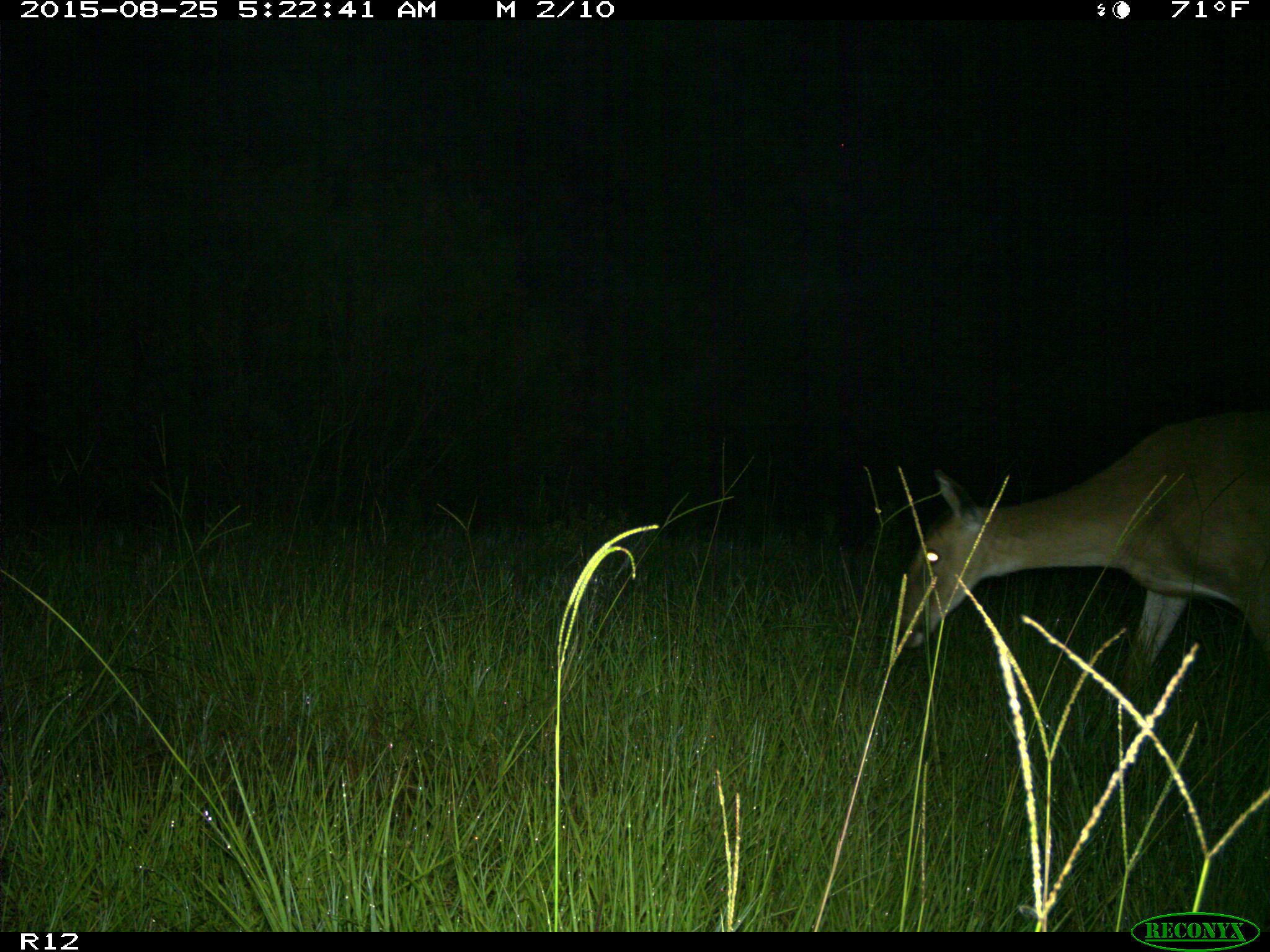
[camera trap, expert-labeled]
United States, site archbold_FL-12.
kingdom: Animalia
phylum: Chordata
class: Mammalia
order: Artiodactyla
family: Cervidae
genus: Odocoileus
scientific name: Odocoileus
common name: deer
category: unidentified deer